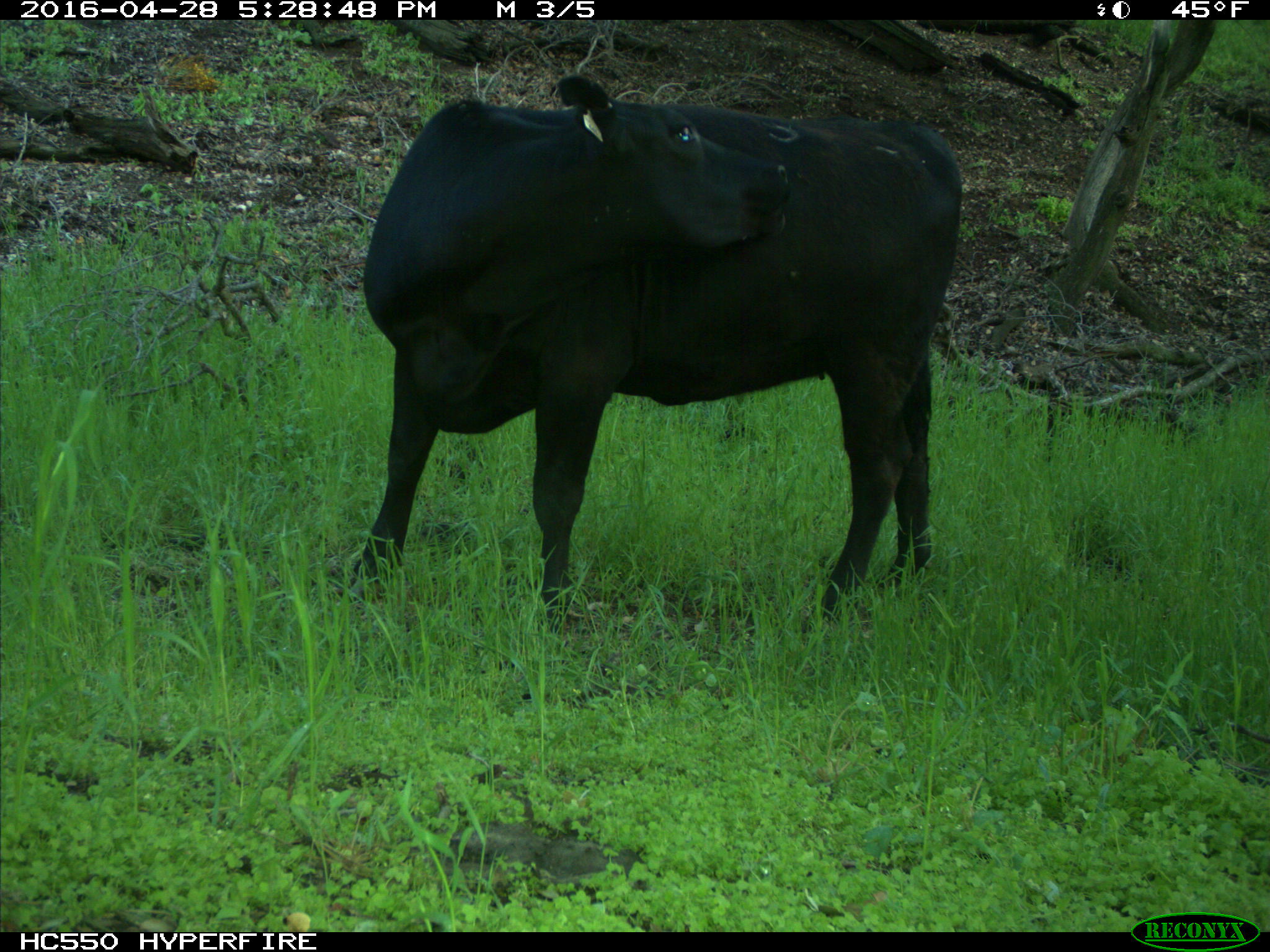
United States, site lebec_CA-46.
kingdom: Animalia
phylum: Chordata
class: Mammalia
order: Artiodactyla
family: Bovidae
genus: Bos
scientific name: Bos taurus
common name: domestic cow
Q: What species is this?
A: Bos taurus (domestic cow).